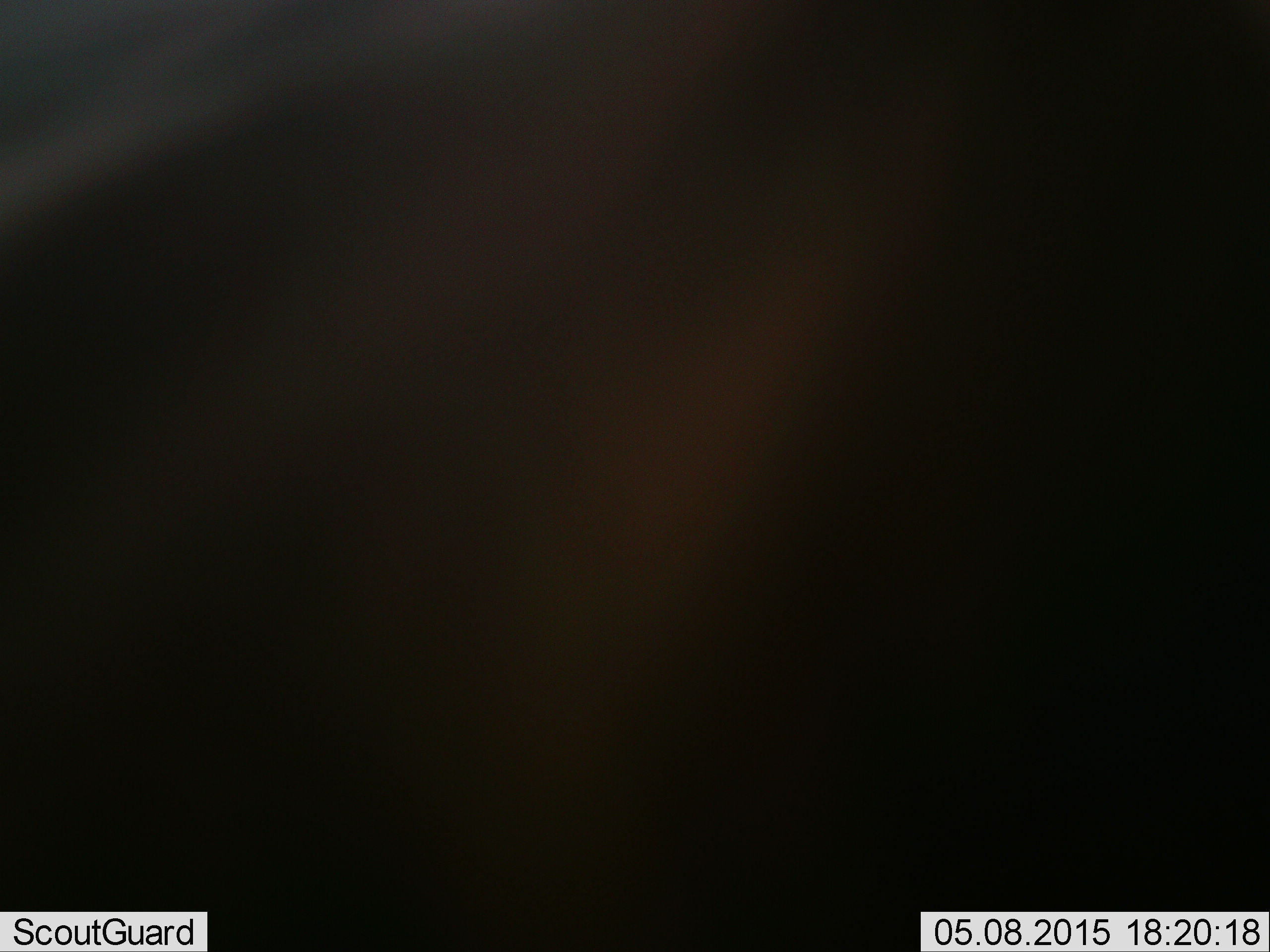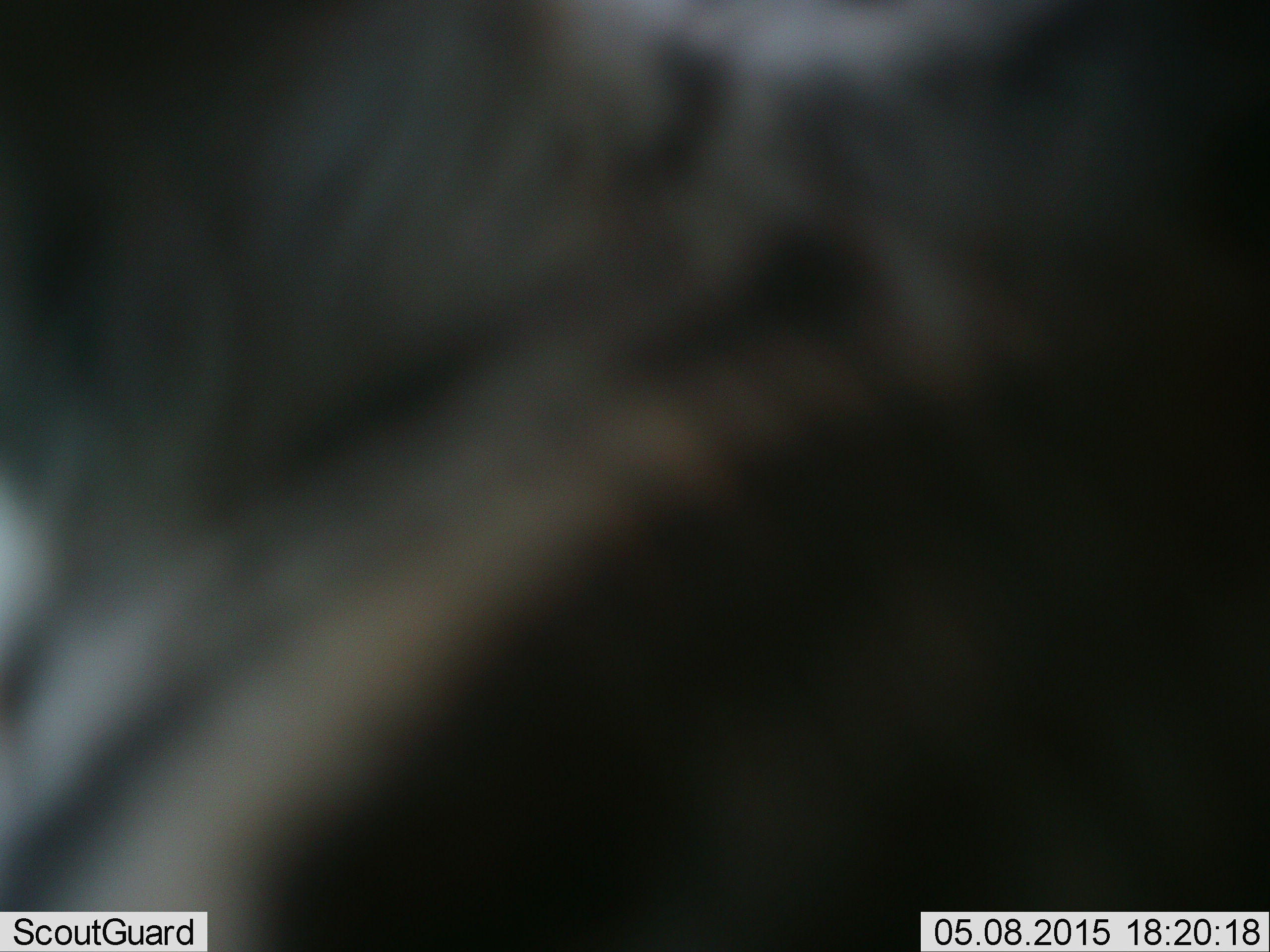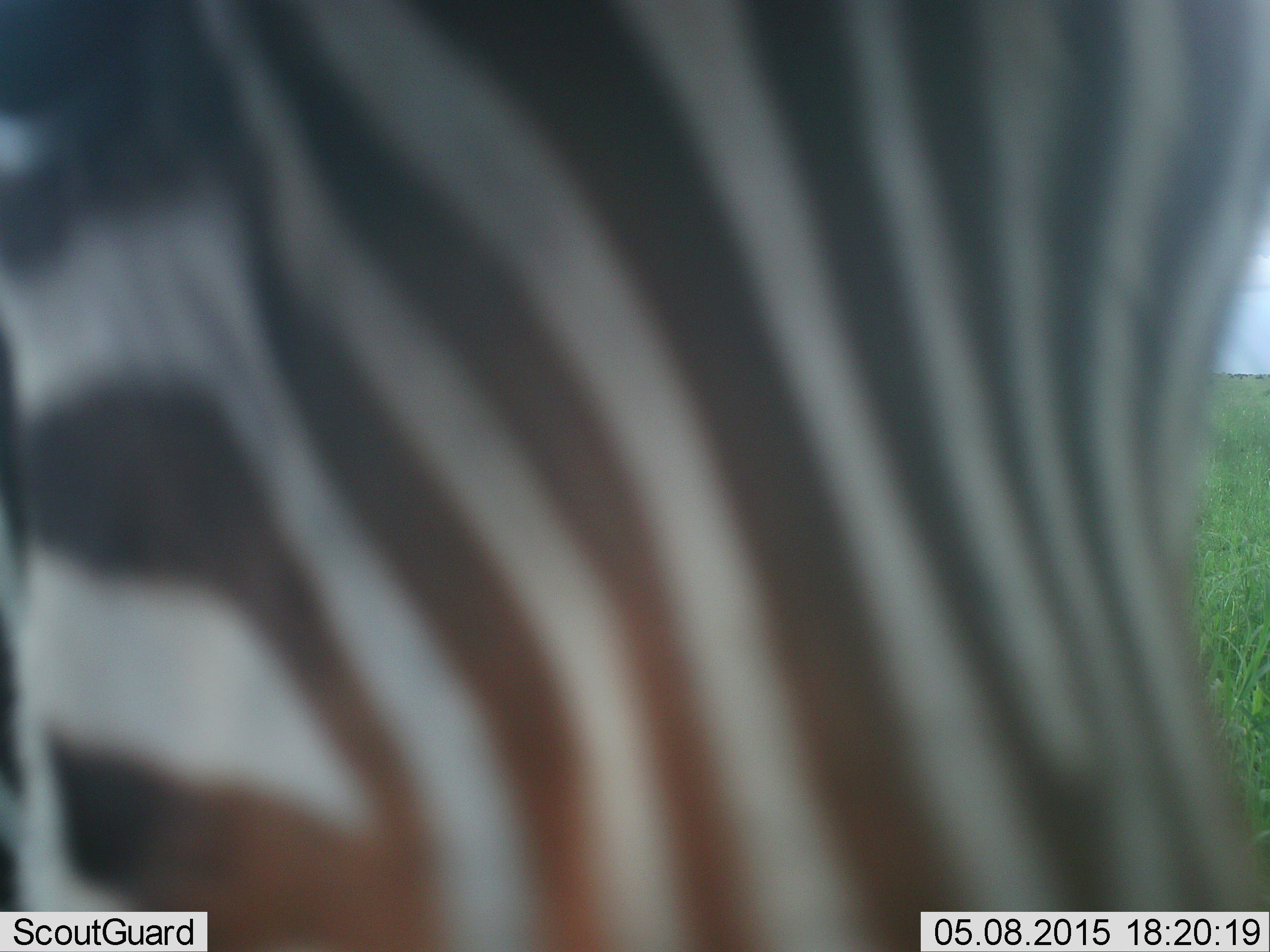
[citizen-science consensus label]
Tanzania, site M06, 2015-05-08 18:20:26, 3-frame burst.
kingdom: Animalia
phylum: Chordata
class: Mammalia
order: Perissodactyla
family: Equidae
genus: Equus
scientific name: Equus quagga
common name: plains zebra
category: zebra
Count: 1.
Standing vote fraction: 60%.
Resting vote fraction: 0%.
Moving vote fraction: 40%.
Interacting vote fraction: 10%.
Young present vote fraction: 0%.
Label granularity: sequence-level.